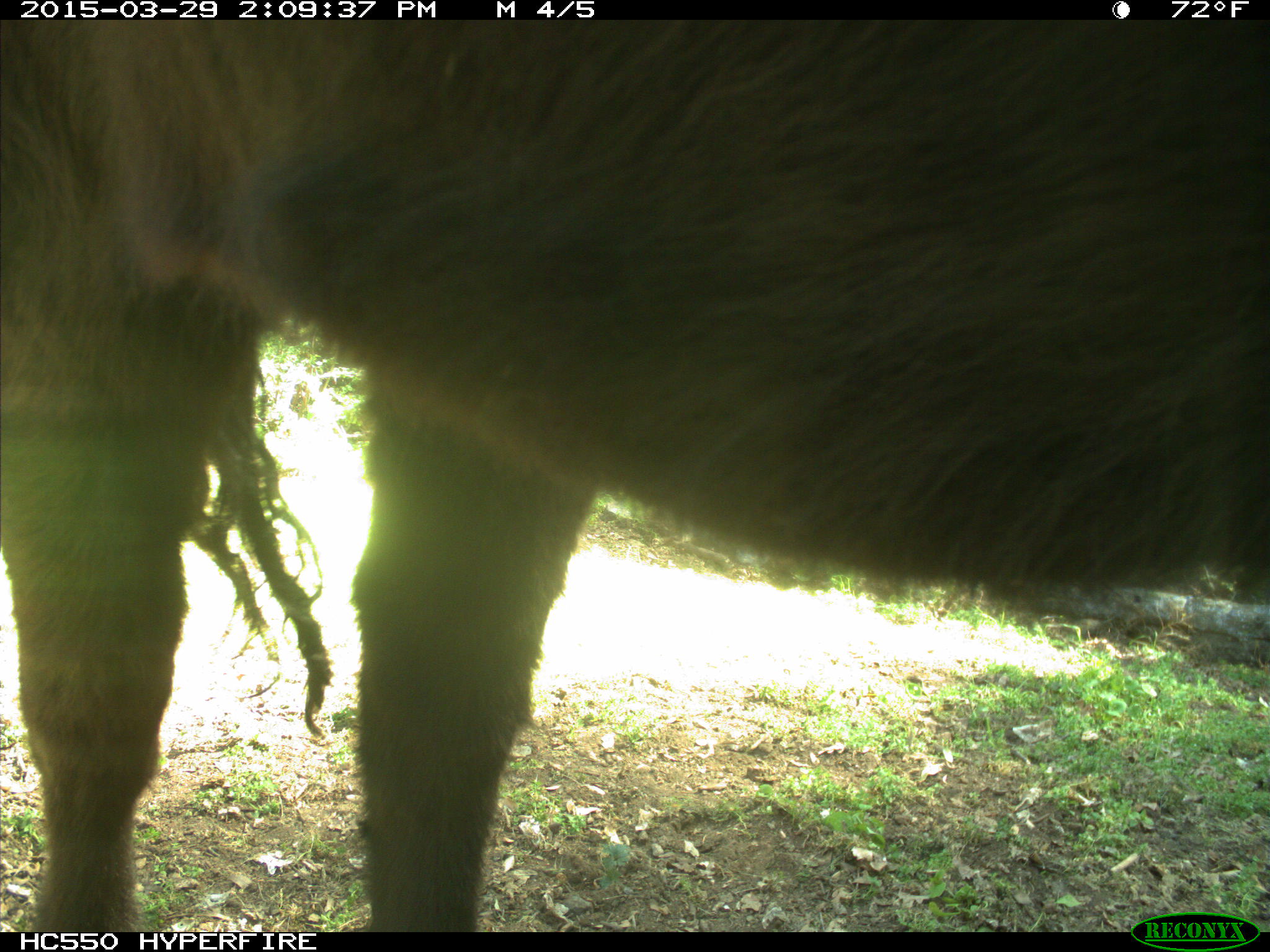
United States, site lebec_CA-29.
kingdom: Animalia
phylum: Chordata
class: Mammalia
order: Artiodactyla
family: Bovidae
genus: Bos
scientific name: Bos taurus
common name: domestic cow